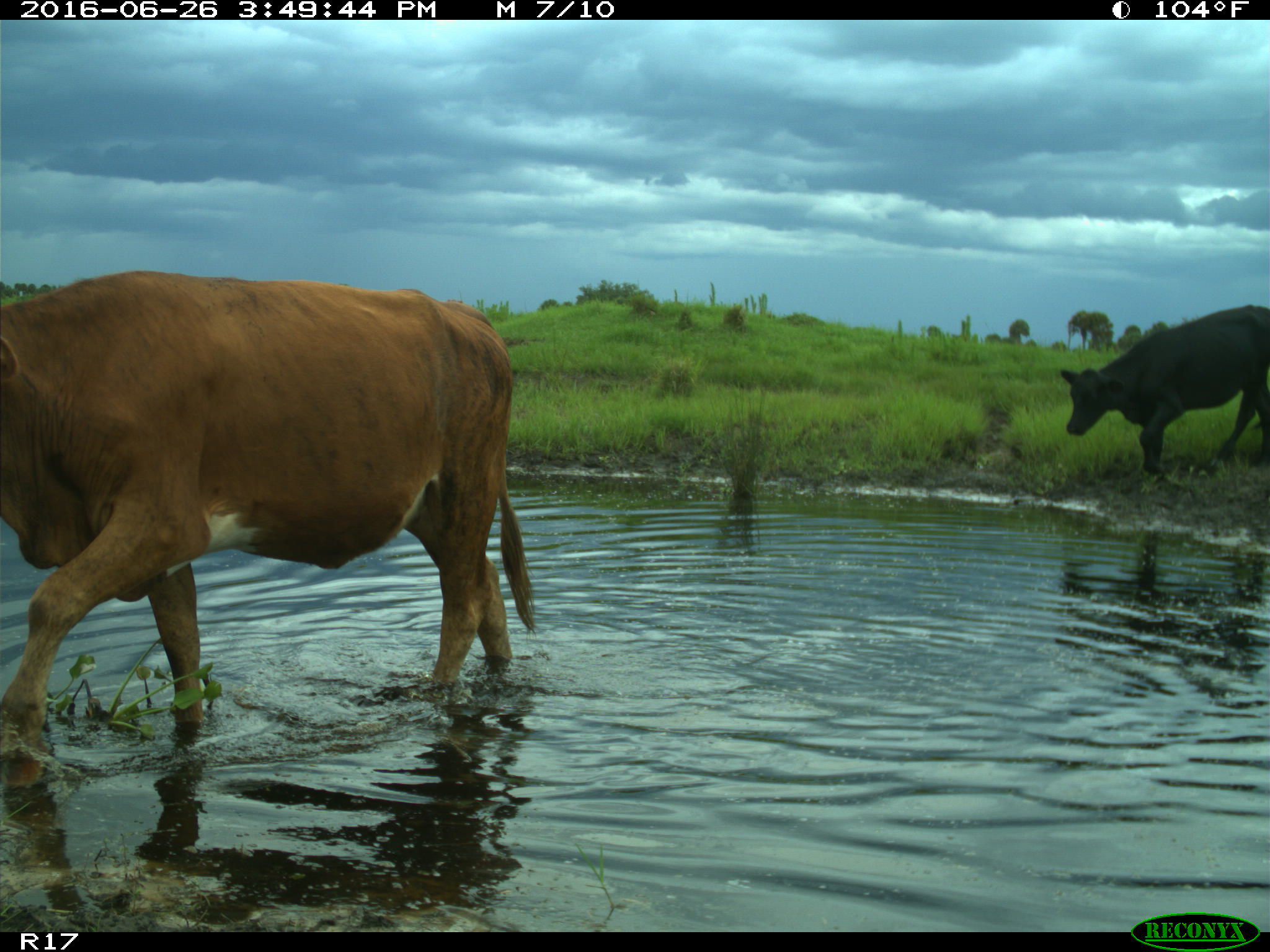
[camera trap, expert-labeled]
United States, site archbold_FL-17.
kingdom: Animalia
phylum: Chordata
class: Mammalia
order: Artiodactyla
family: Bovidae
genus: Bos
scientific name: Bos taurus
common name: domestic cow